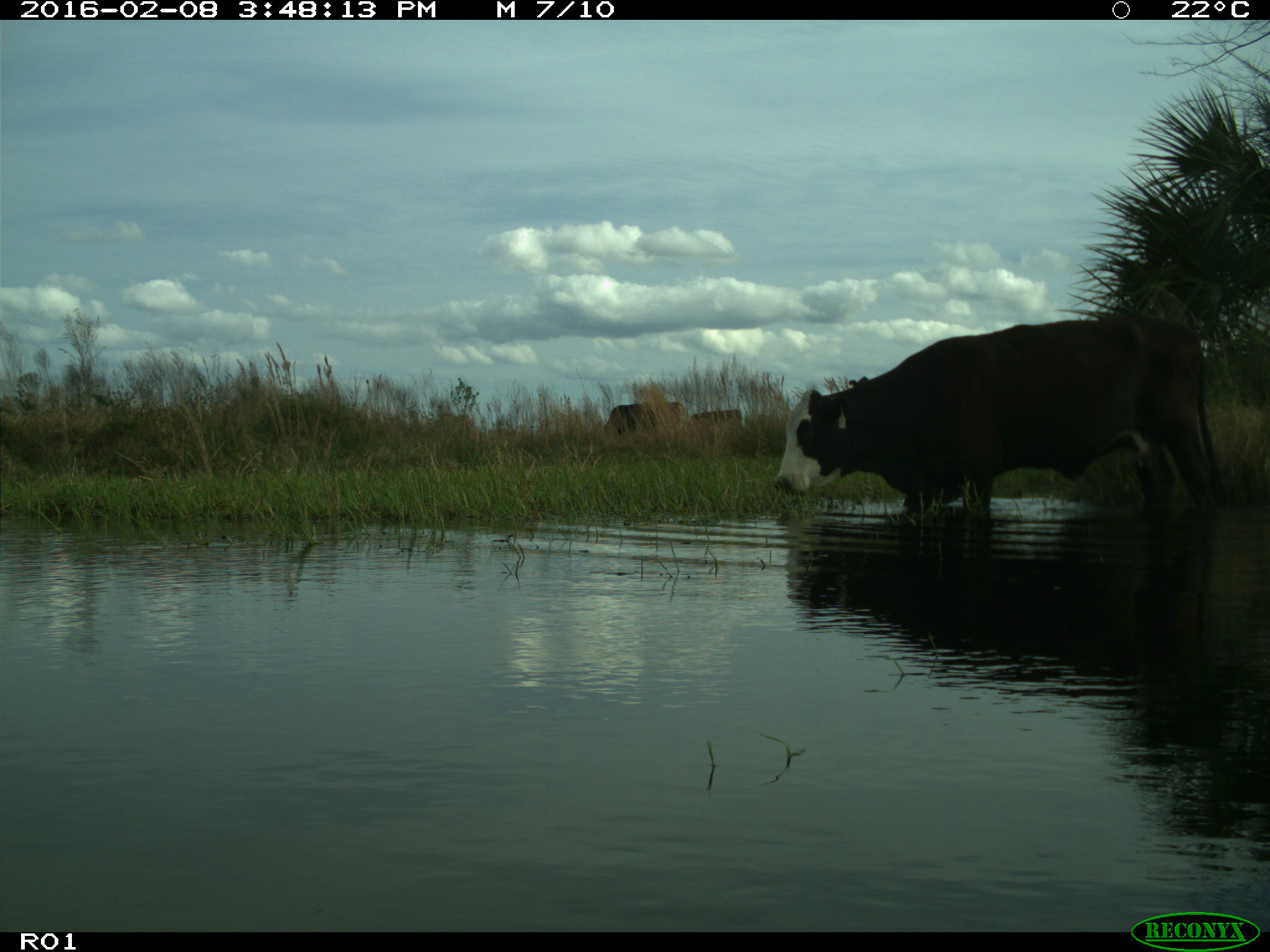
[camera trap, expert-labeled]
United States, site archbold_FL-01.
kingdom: Animalia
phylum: Chordata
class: Mammalia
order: Artiodactyla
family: Bovidae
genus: Bos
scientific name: Bos taurus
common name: domestic cow